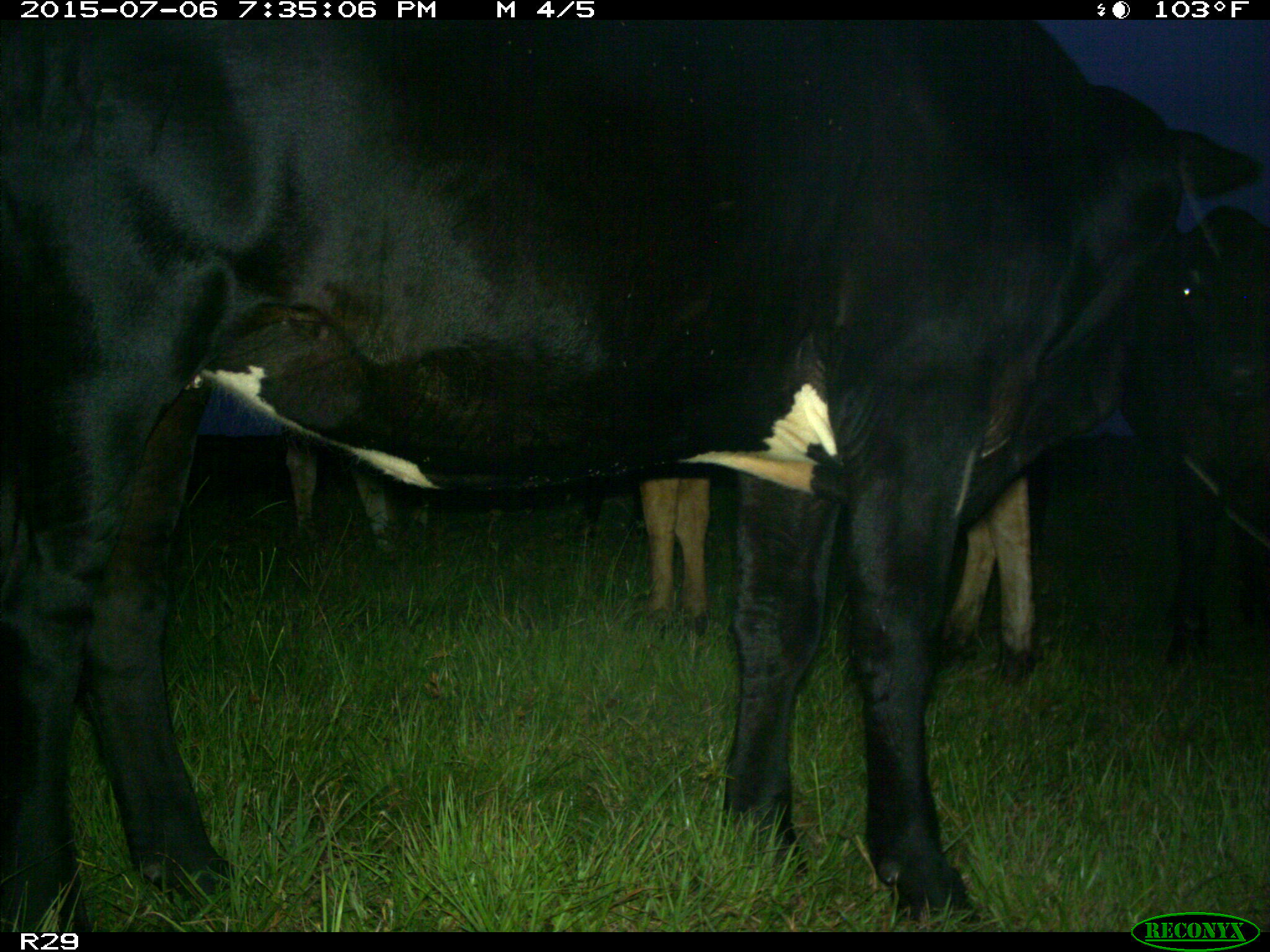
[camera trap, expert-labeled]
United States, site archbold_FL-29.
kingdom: Animalia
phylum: Chordata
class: Mammalia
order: Artiodactyla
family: Bovidae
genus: Bos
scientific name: Bos taurus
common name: domestic cow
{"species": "Bos taurus (domestic cow)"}